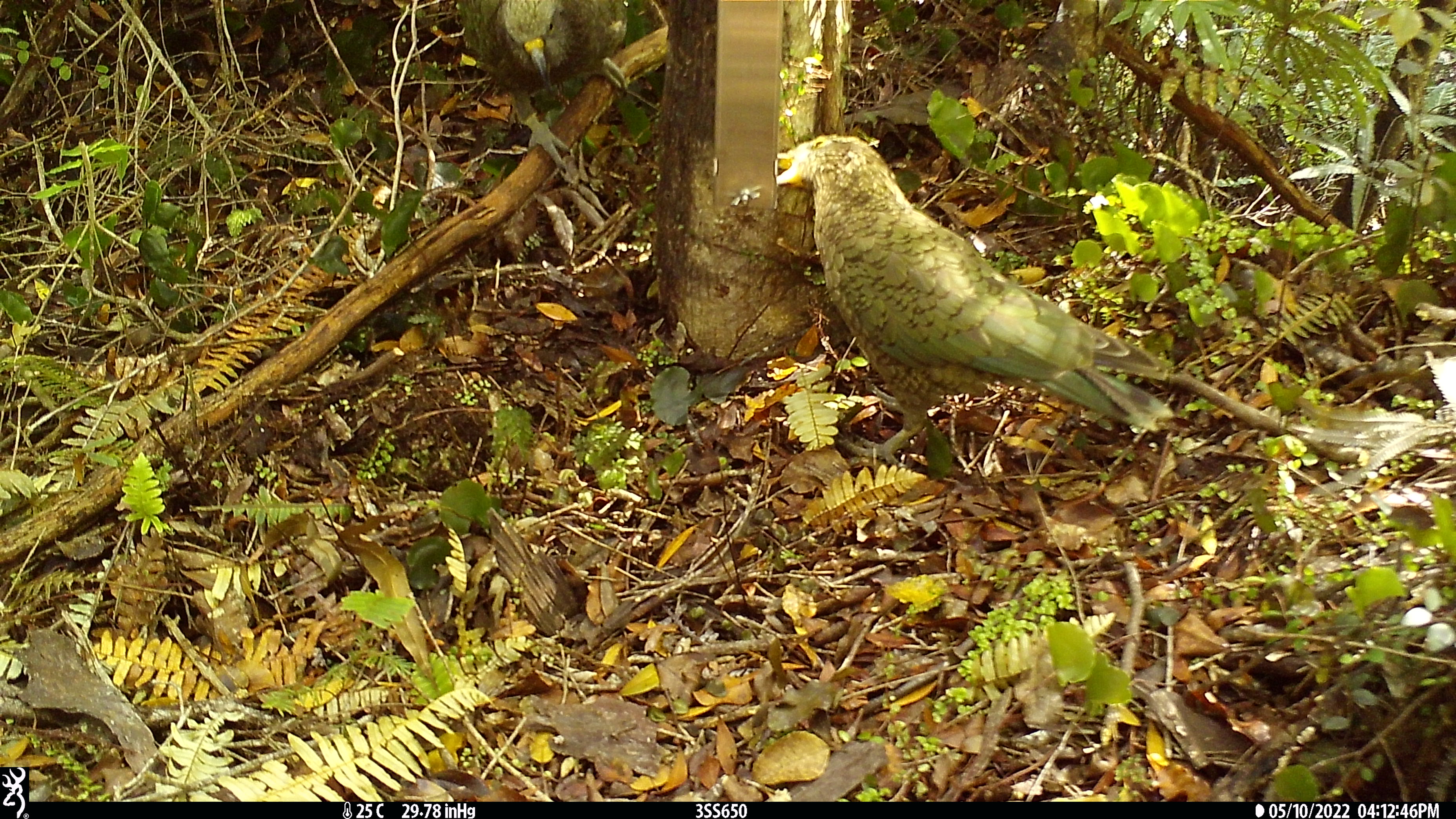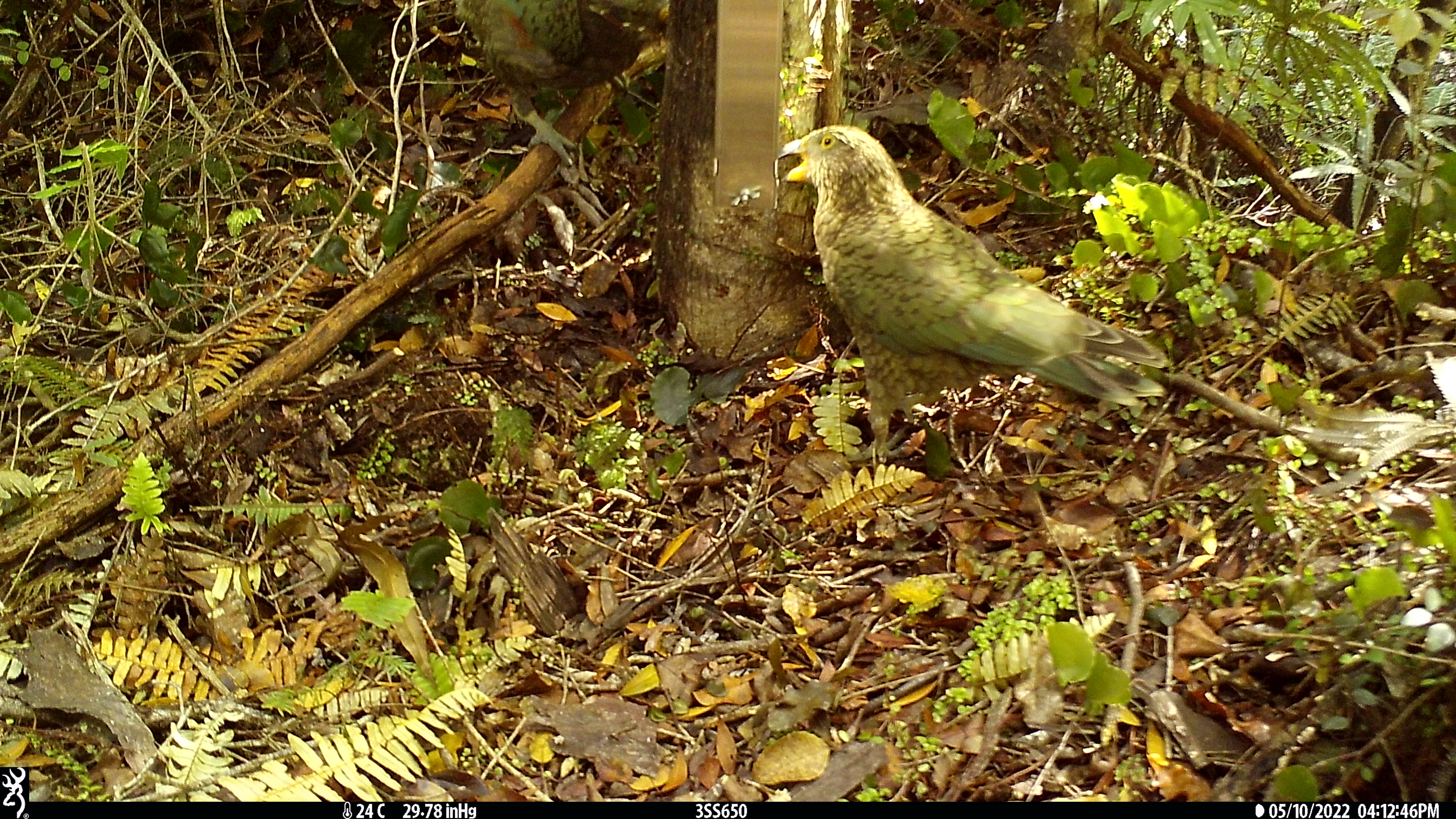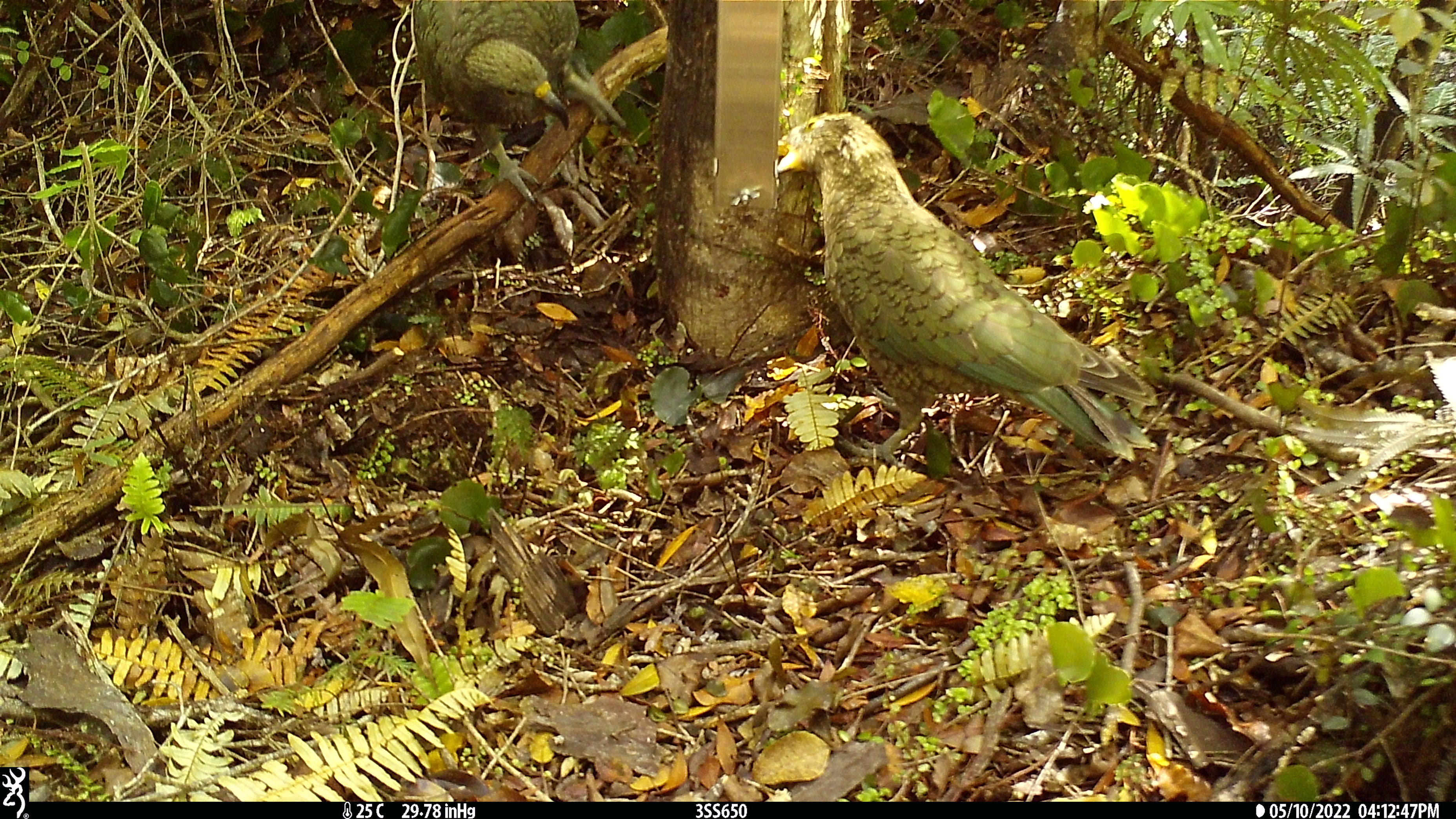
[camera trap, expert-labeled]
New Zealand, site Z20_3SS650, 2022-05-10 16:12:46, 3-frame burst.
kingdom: Animalia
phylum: Chordata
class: Aves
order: Psittaciformes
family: Strigopidae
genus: Nestor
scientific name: Nestor notabilis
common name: kea